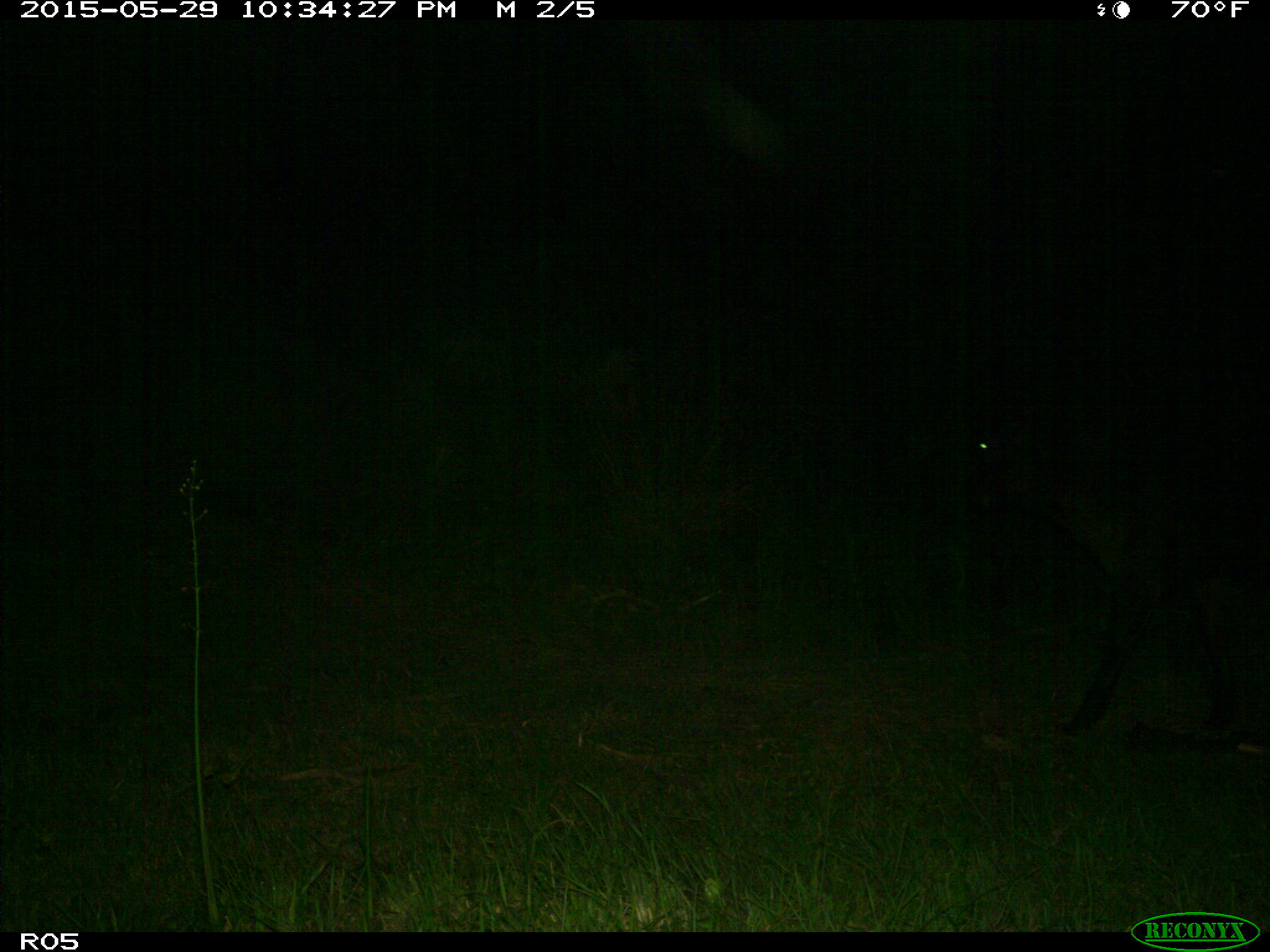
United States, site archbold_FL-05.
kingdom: Animalia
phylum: Chordata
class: Mammalia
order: Artiodactyla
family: Bovidae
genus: Bos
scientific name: Bos taurus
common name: domestic cow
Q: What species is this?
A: Bos taurus (domestic cow).